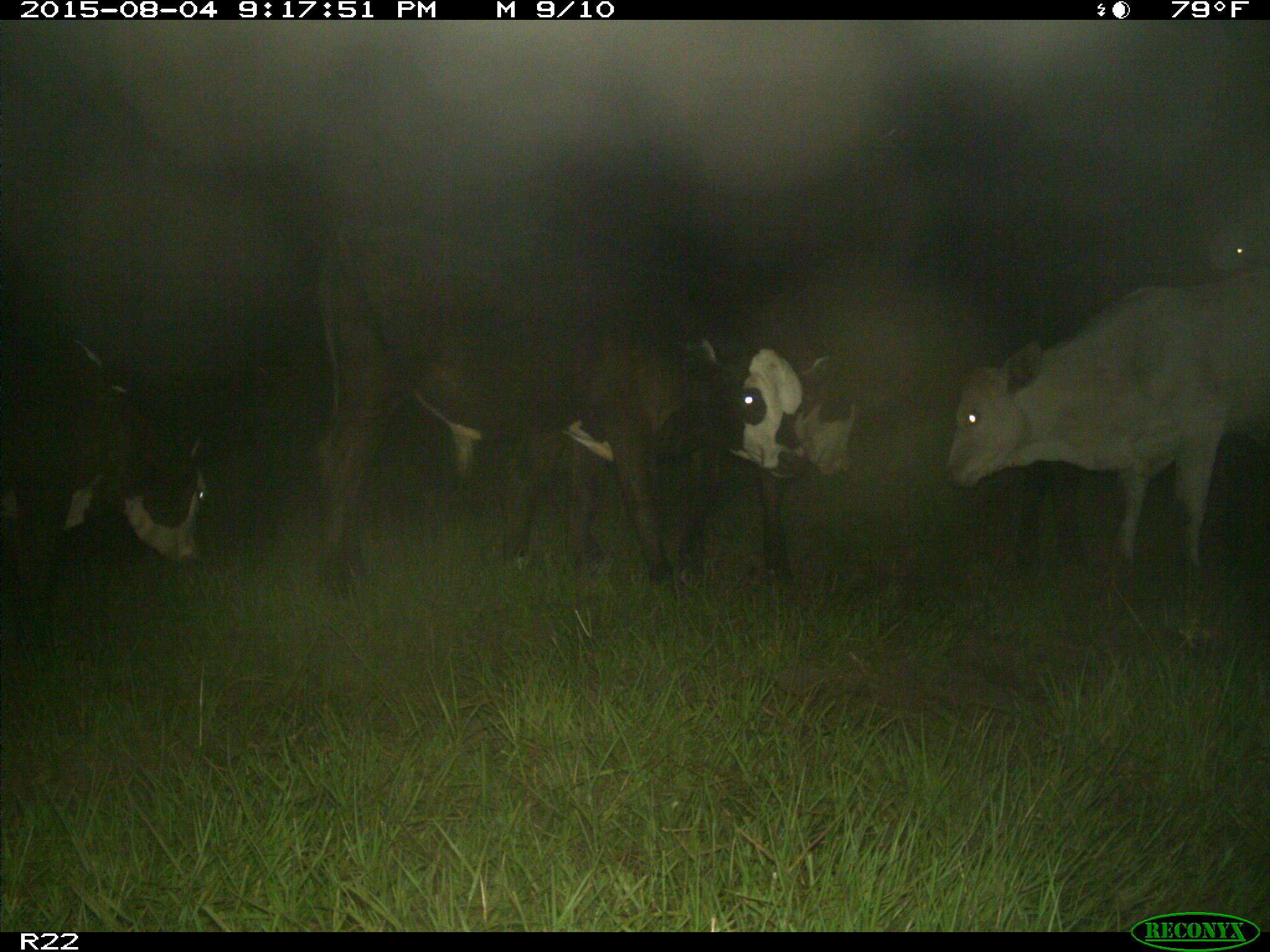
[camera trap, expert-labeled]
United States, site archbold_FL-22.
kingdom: Animalia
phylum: Chordata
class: Mammalia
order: Artiodactyla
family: Bovidae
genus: Bos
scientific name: Bos taurus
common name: domestic cow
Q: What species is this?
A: Bos taurus (domestic cow).